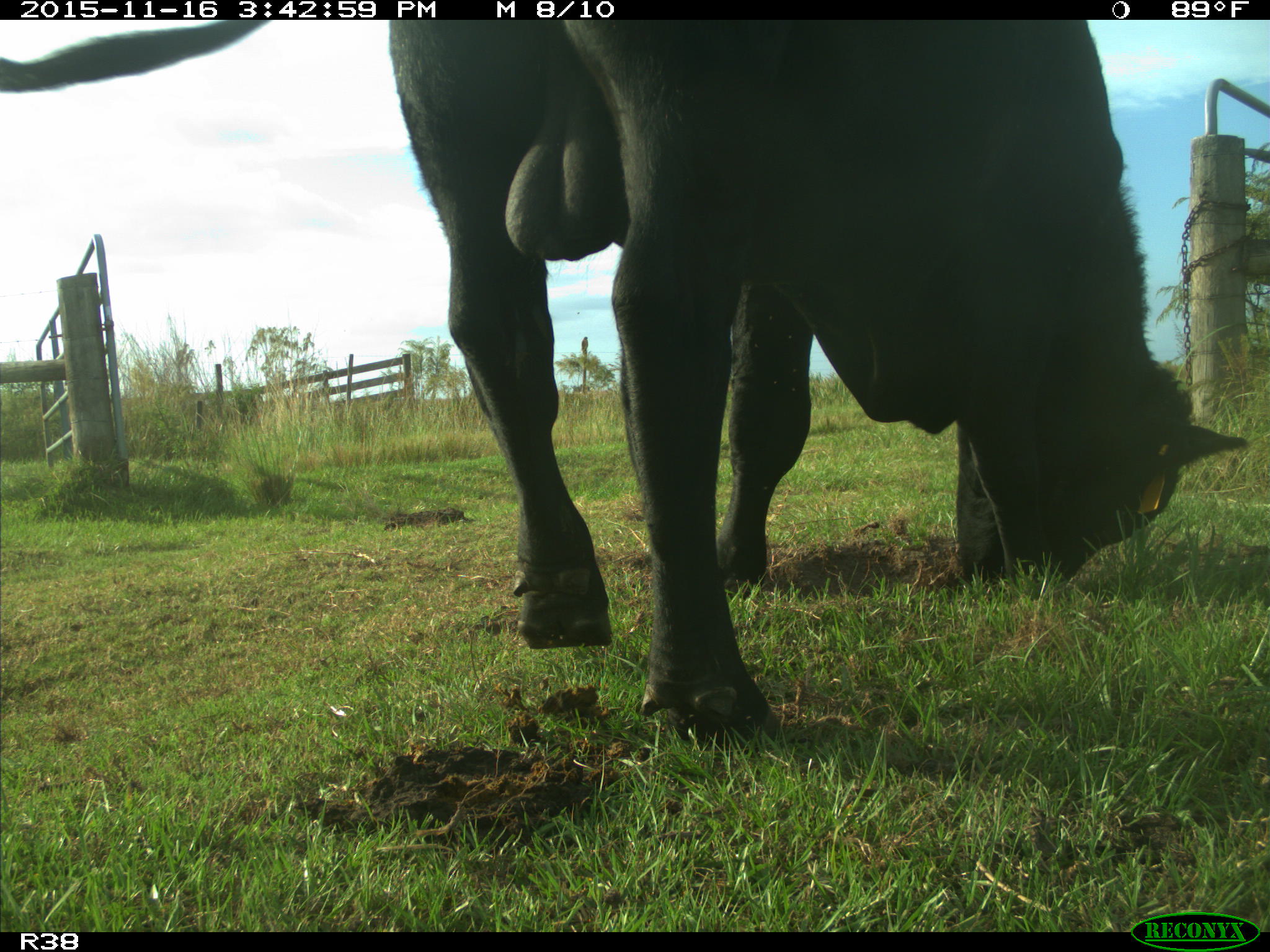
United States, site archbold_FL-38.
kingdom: Animalia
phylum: Chordata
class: Mammalia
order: Artiodactyla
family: Bovidae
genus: Bos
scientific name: Bos taurus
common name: domestic cow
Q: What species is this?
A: Bos taurus (domestic cow).